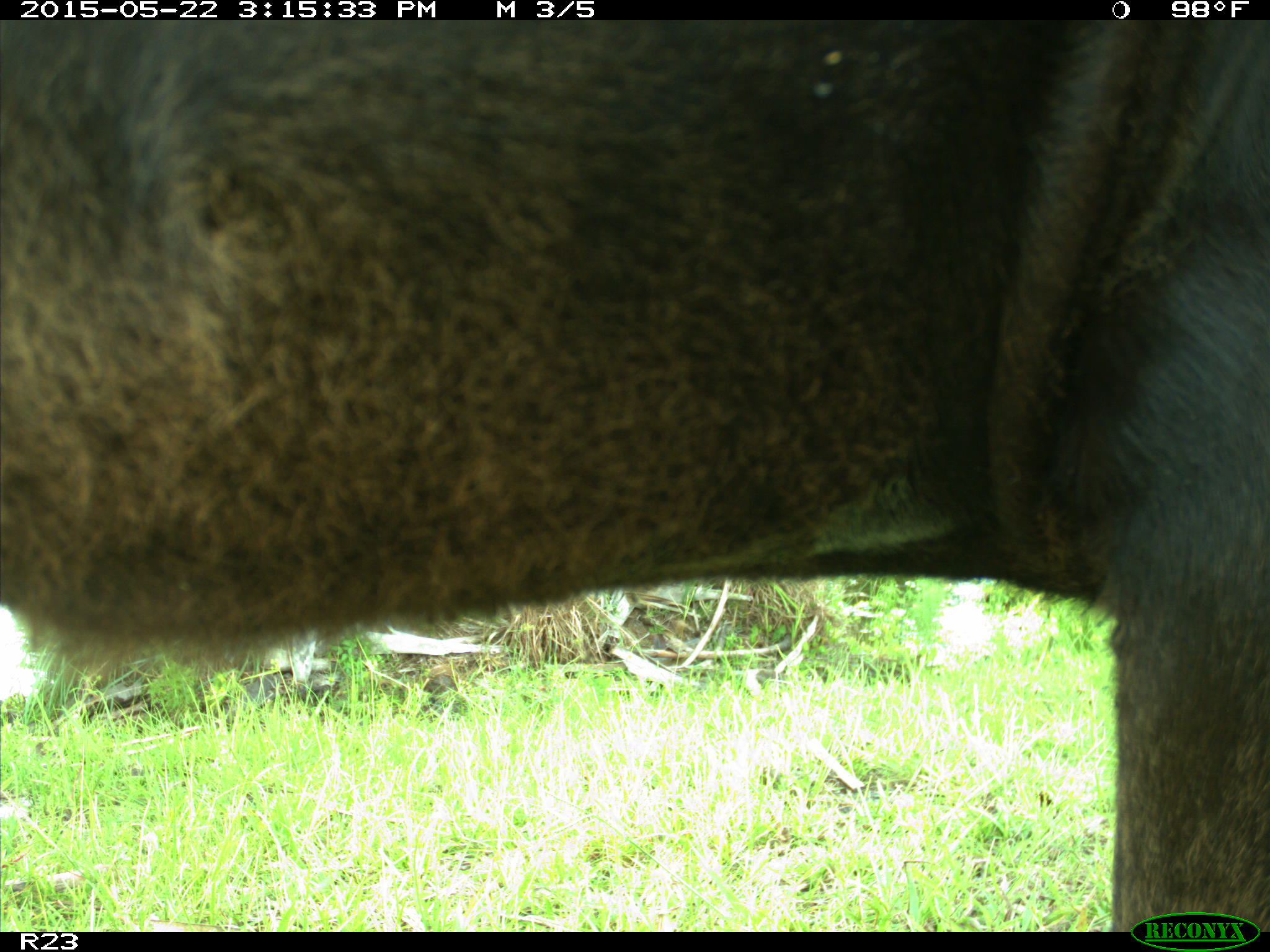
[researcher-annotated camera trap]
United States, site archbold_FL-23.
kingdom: Animalia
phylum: Chordata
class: Mammalia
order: Artiodactyla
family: Bovidae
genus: Bos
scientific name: Bos taurus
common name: domestic cow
Bos taurus (domestic cow).